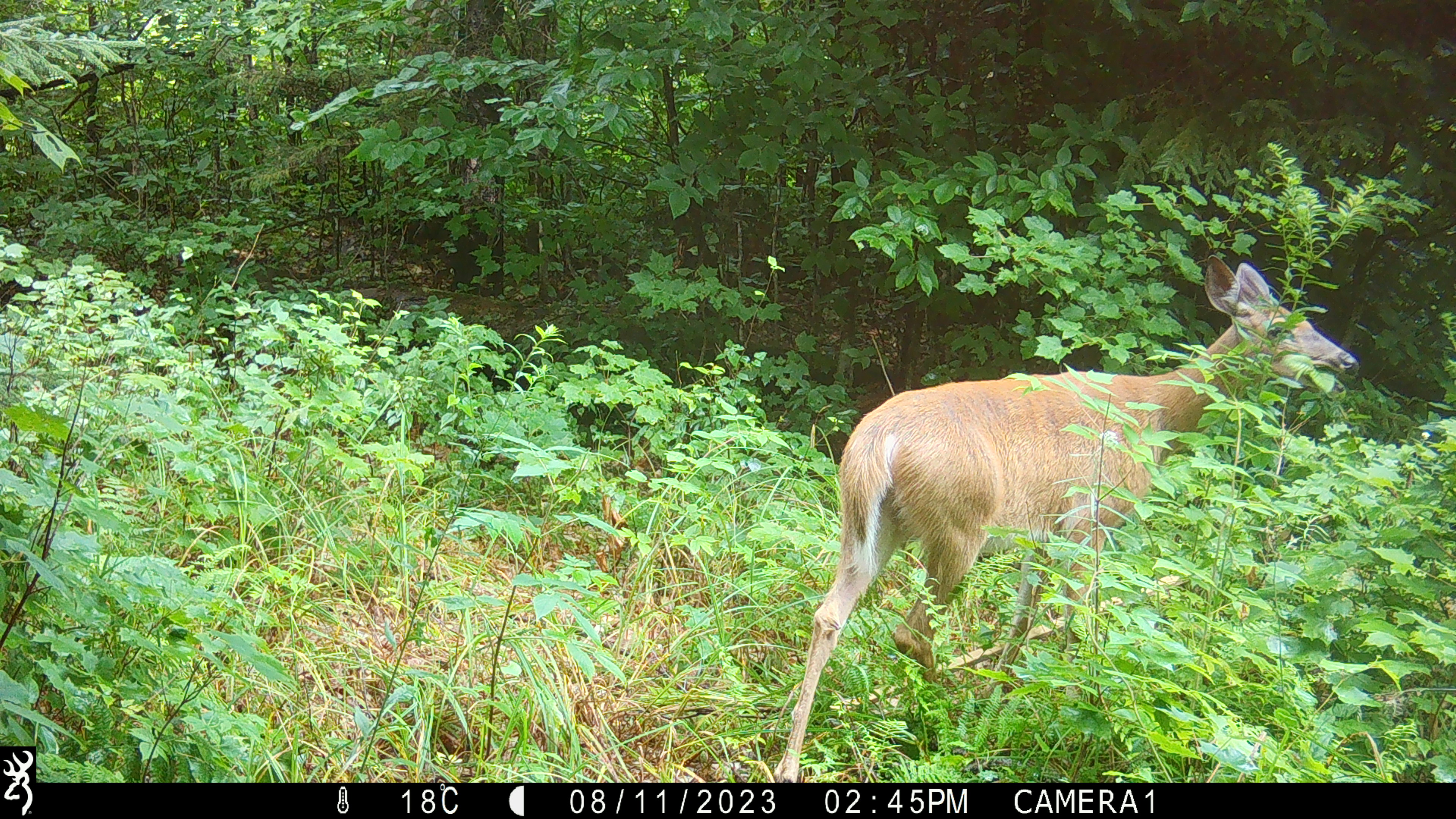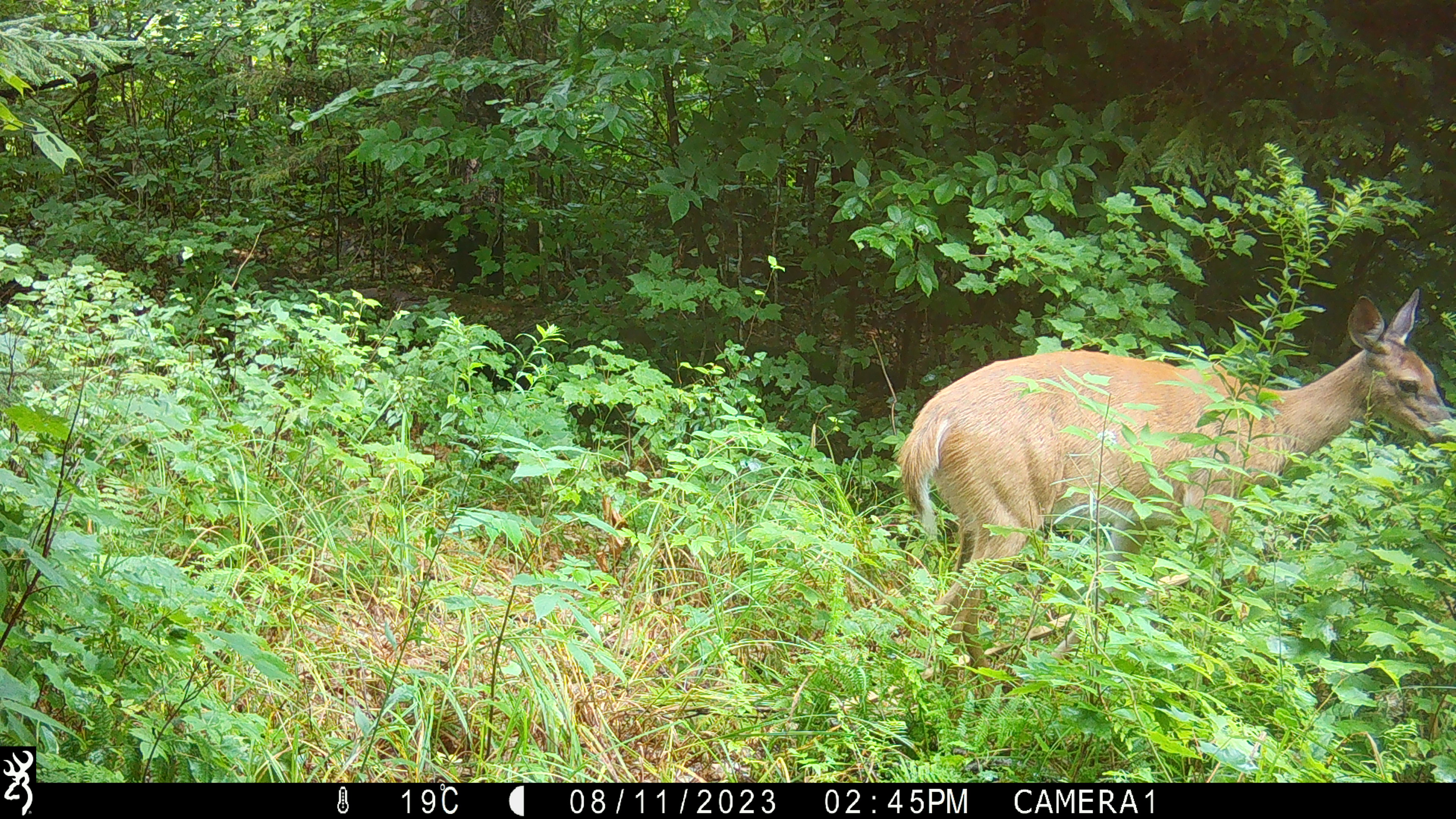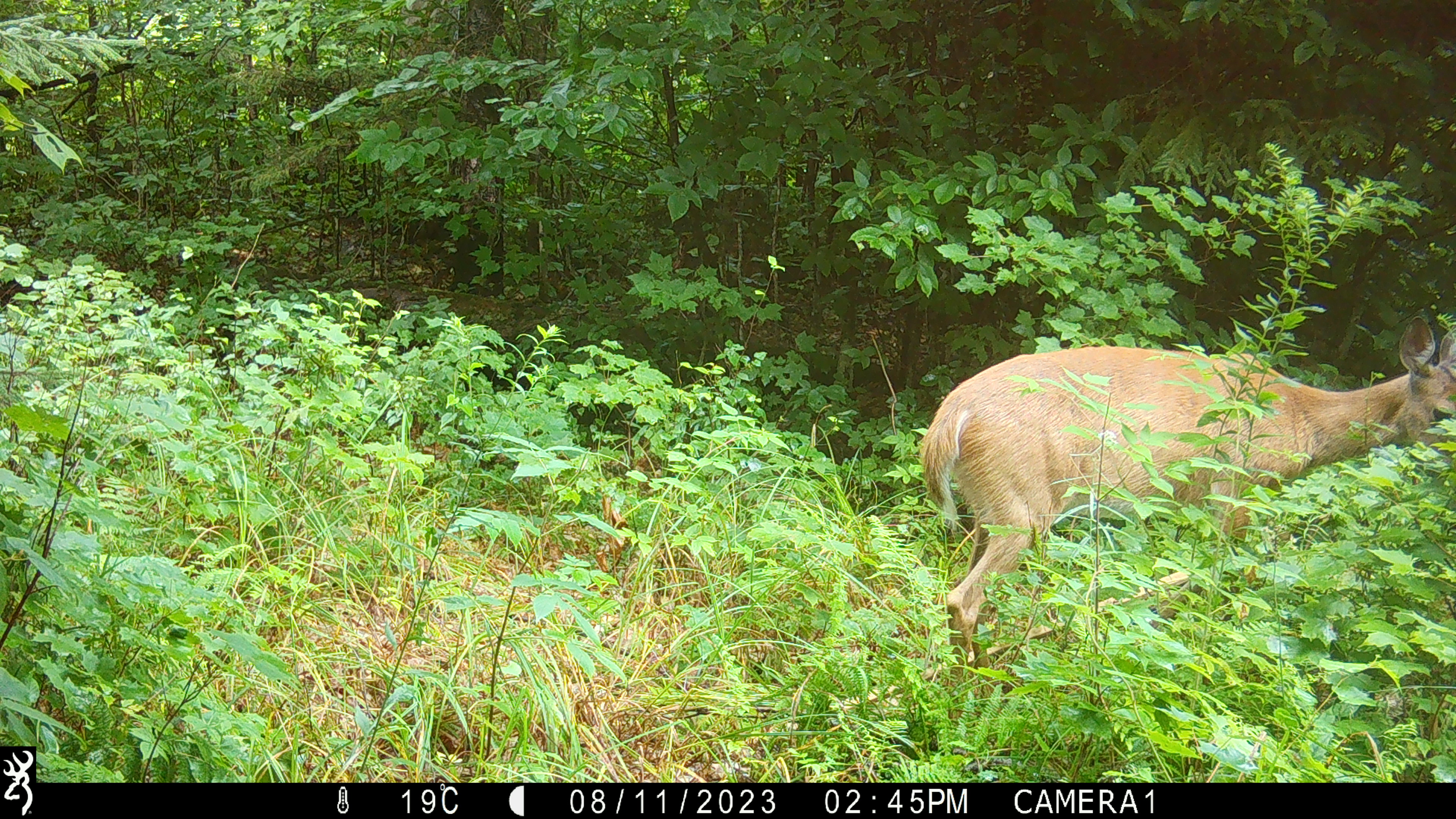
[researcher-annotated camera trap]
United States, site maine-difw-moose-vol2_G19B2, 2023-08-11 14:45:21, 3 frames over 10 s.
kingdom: Animalia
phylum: Chordata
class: Mammalia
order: Artiodactyla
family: Cervidae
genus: Odocoileus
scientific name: Odocoileus virginianus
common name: white-tailed deer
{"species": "white-tailed deer (Odocoileus virginianus)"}